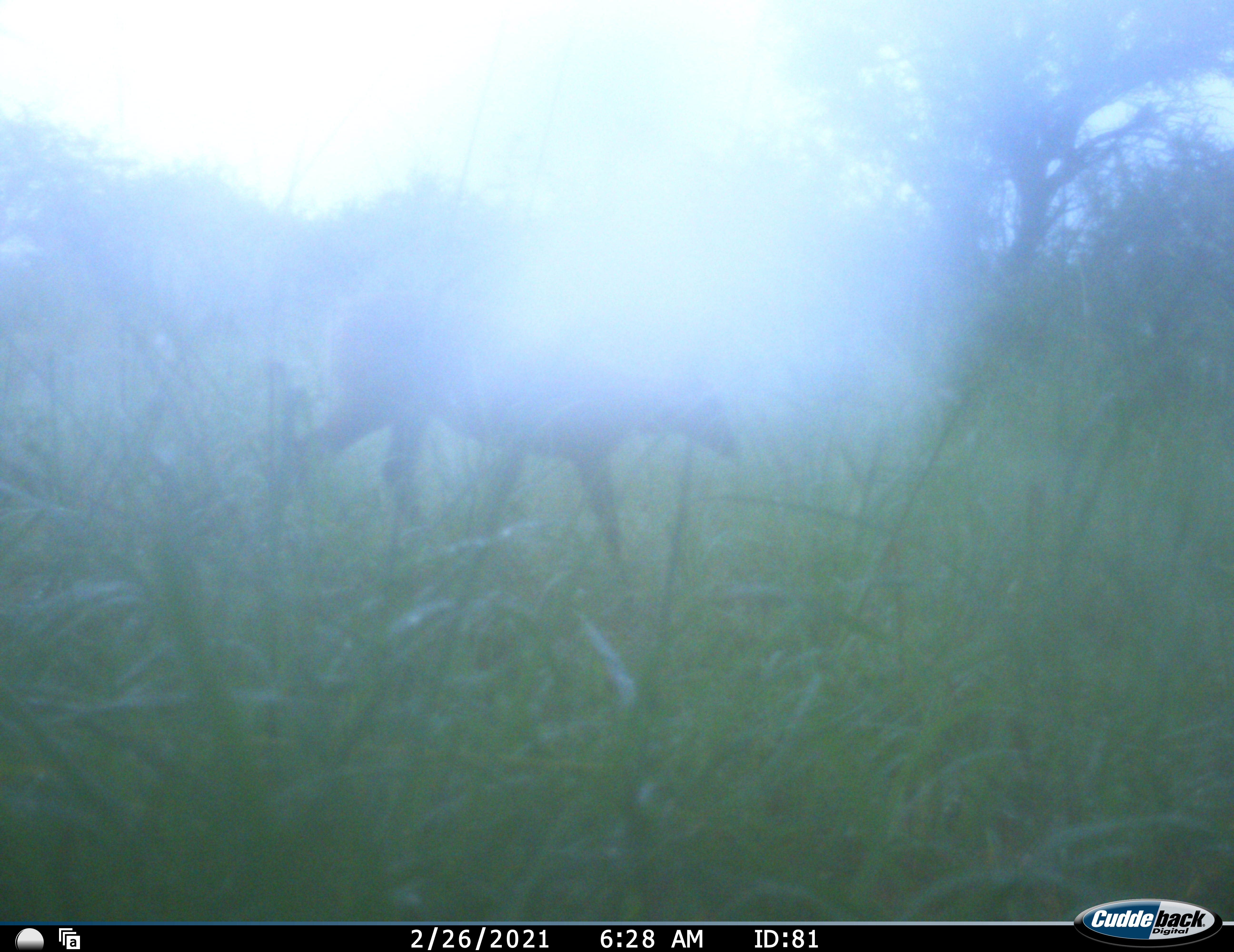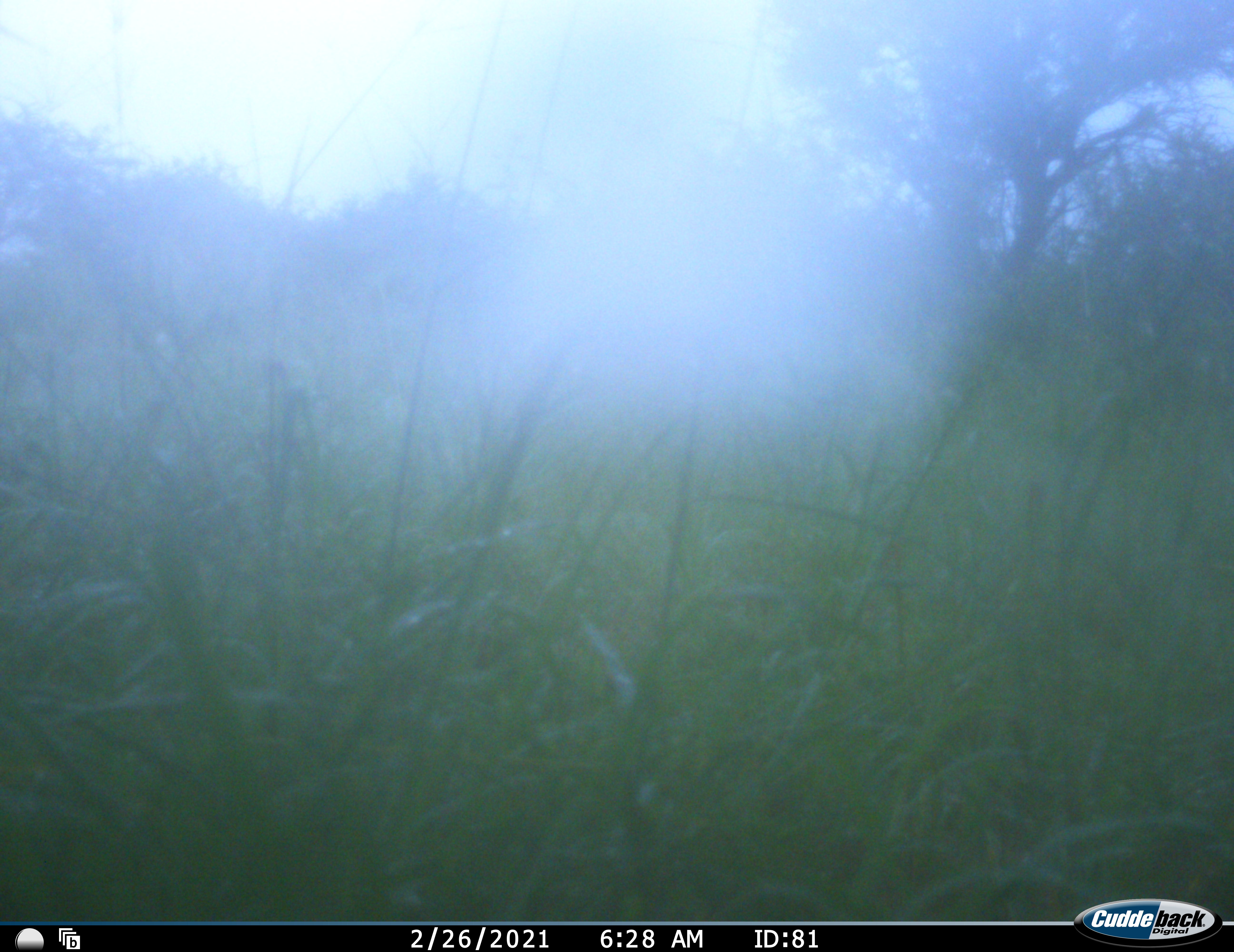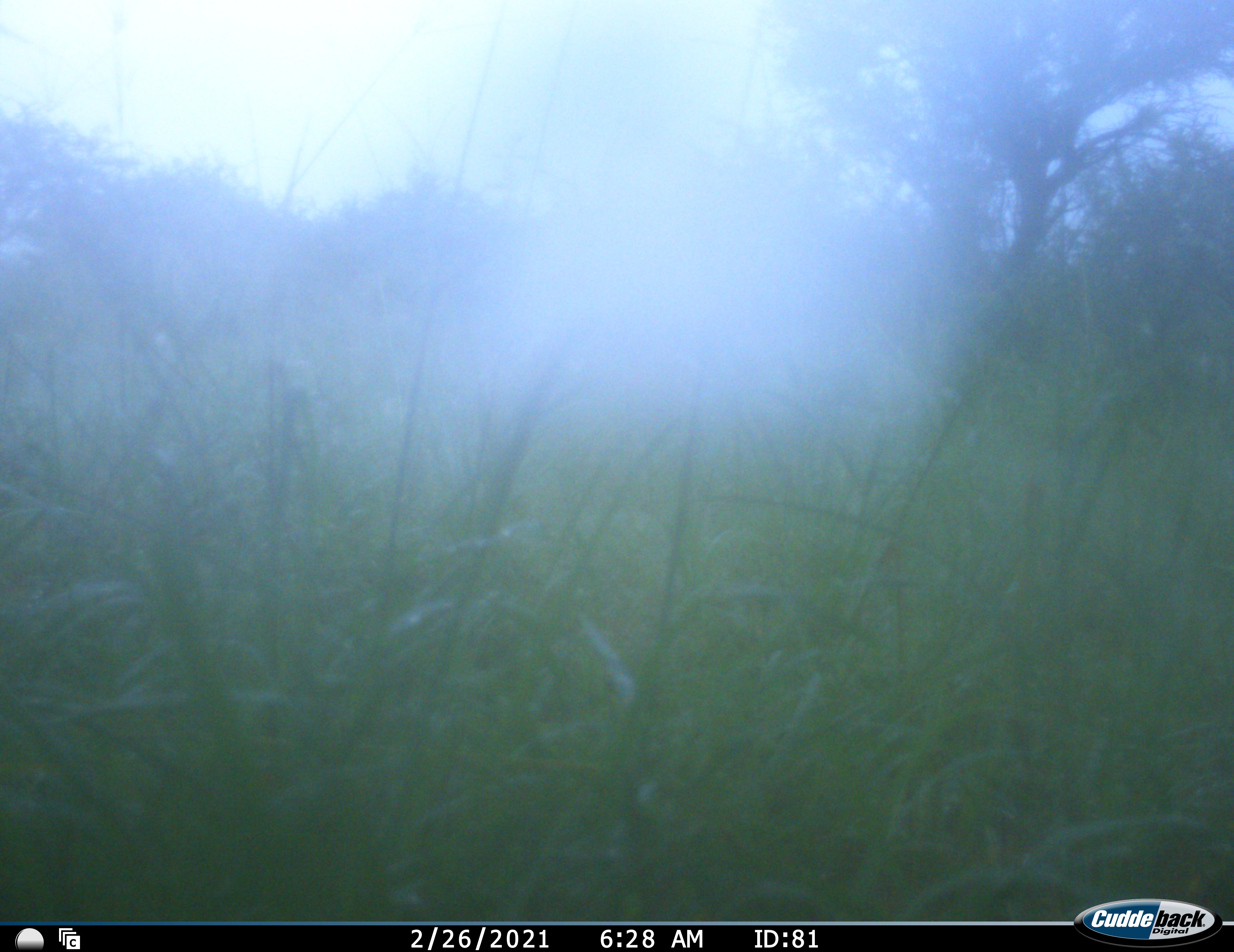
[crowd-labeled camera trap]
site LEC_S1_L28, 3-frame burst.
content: unidentified animal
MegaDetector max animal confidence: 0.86